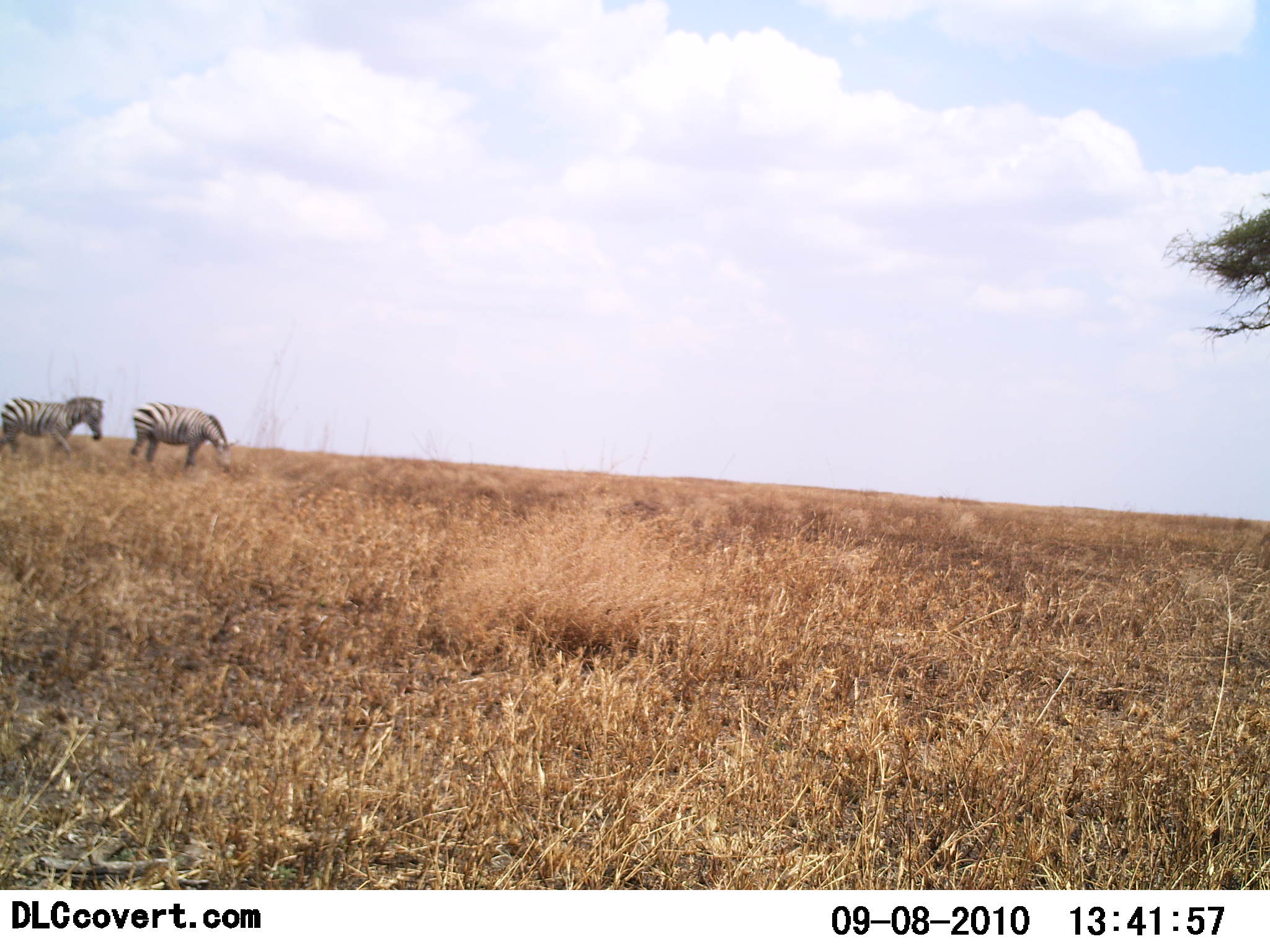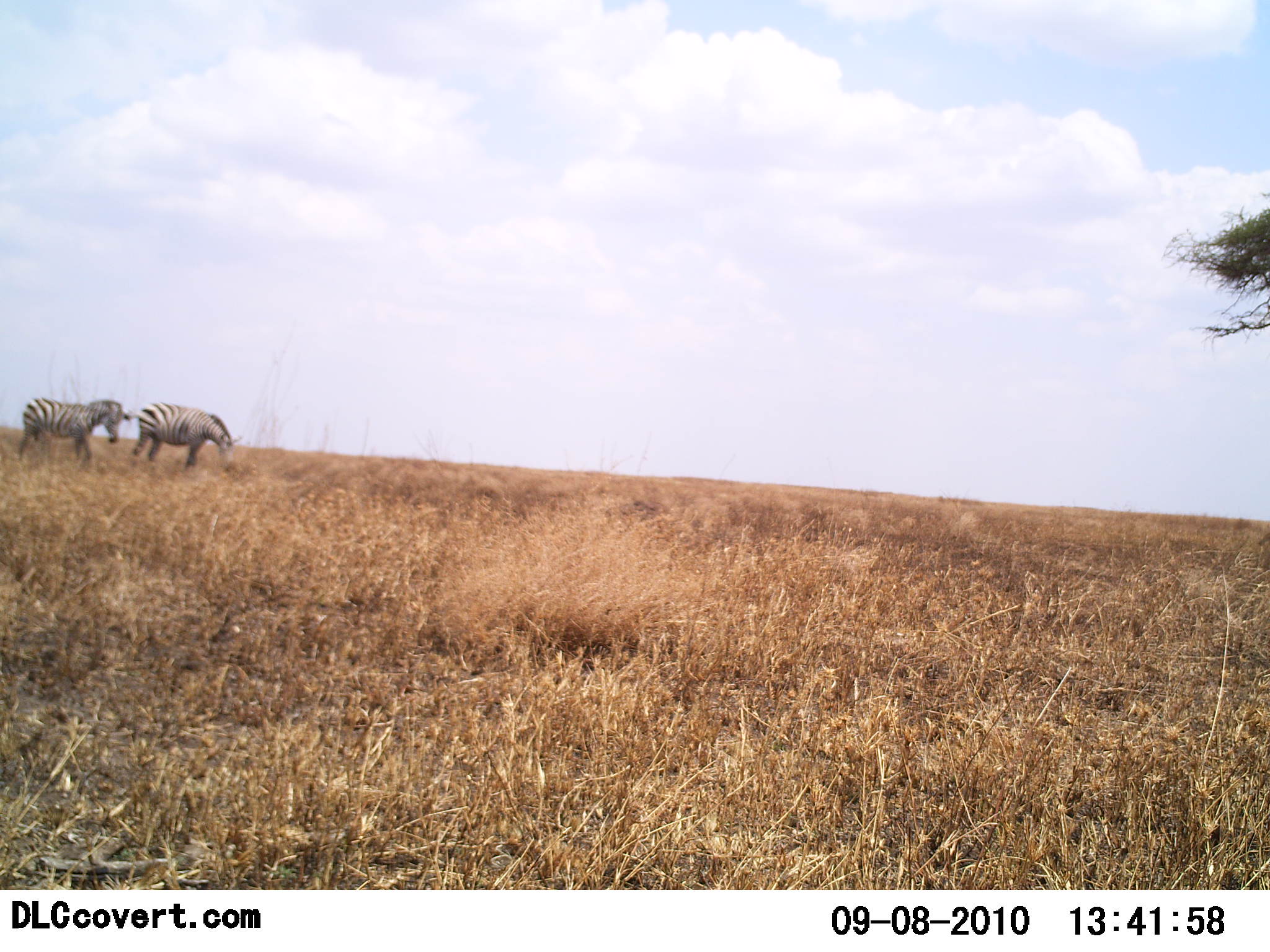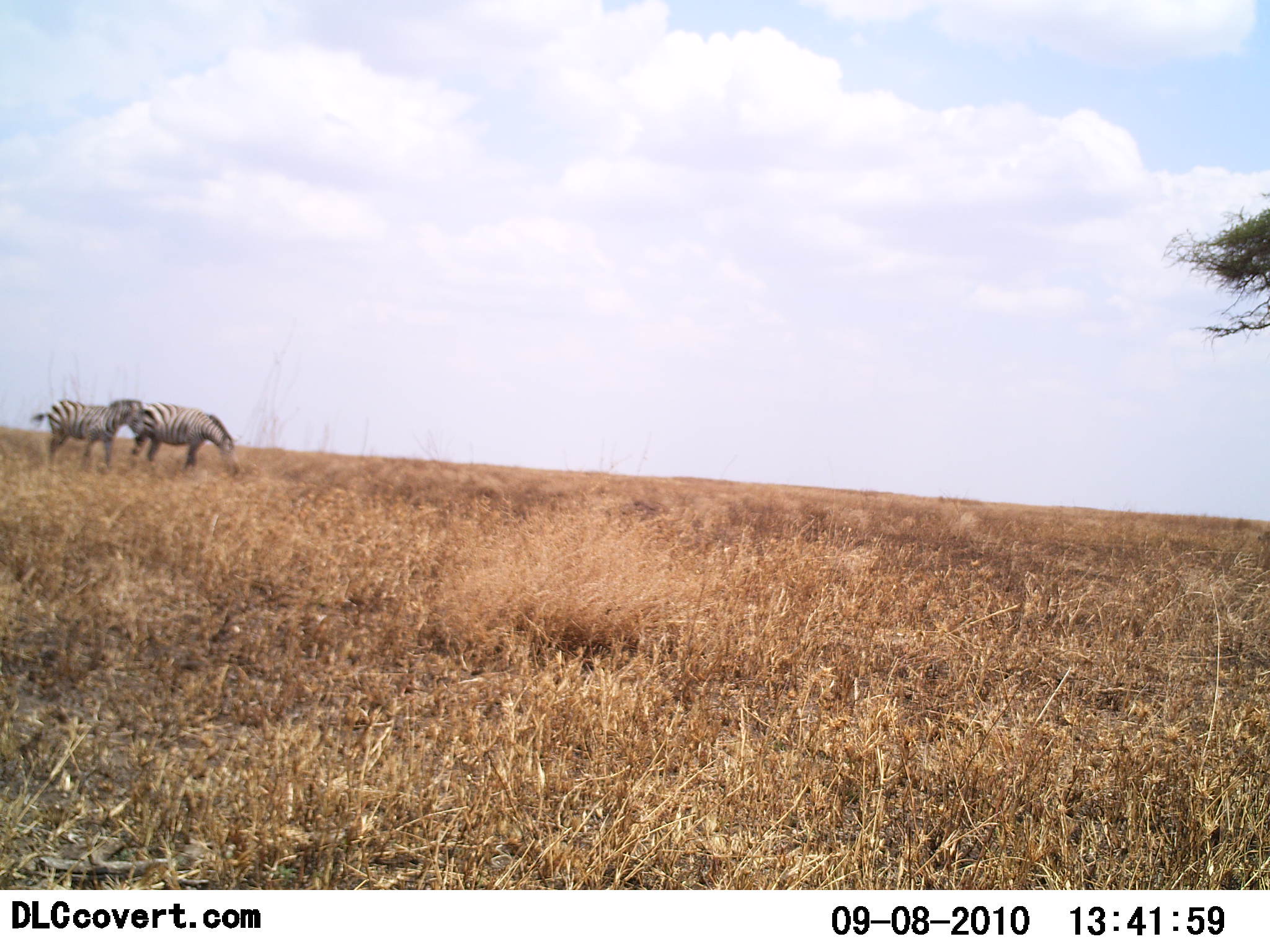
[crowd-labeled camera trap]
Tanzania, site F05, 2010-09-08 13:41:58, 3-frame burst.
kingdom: Animalia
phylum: Chordata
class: Mammalia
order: Perissodactyla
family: Equidae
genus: Equus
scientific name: Equus quagga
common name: plains zebra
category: zebra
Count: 2.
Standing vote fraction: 38%.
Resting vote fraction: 0%.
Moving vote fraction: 54%.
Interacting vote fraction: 8%.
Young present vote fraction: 0%.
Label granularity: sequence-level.